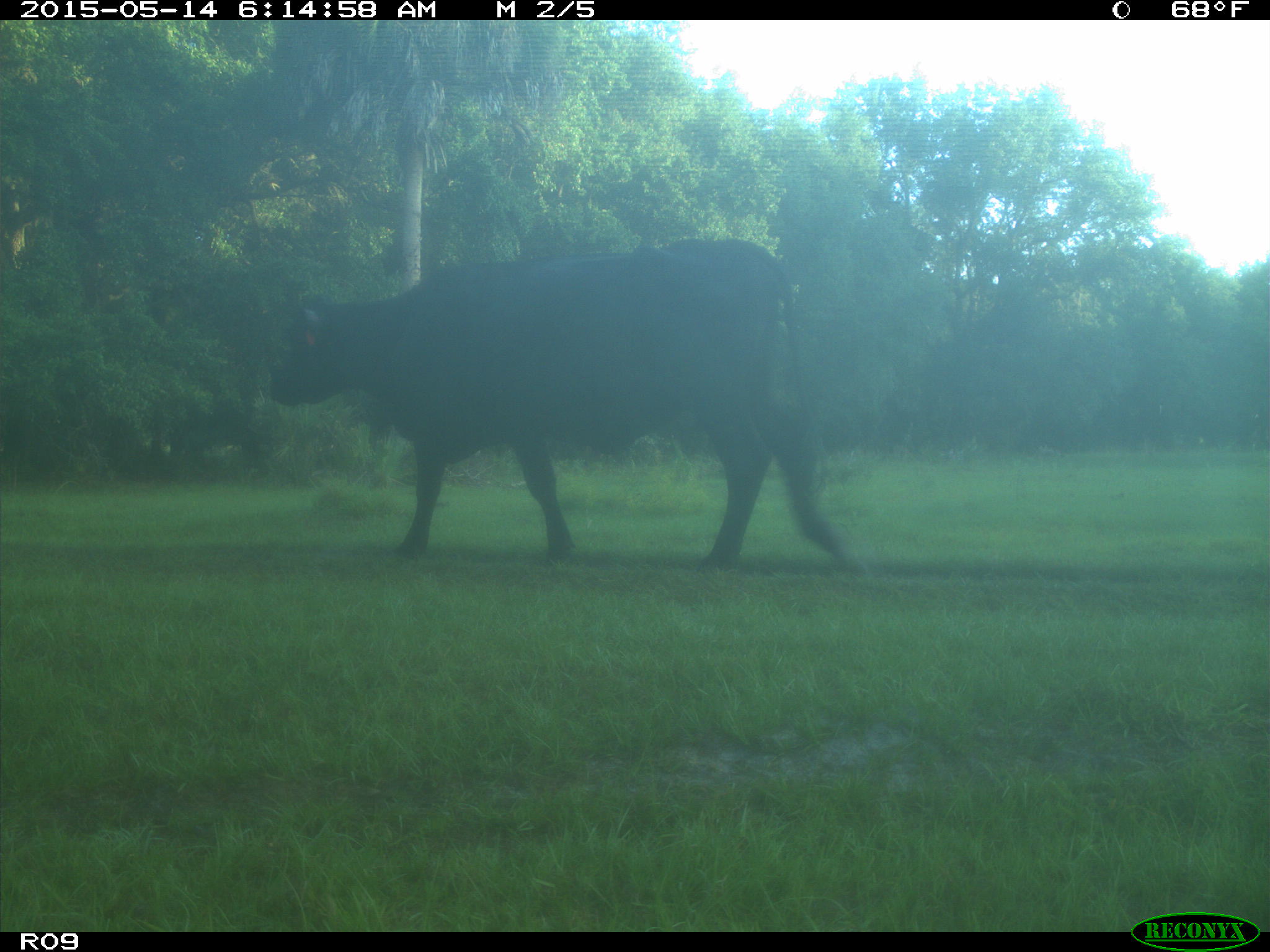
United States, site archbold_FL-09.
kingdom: Animalia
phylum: Chordata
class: Mammalia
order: Artiodactyla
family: Bovidae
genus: Bos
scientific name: Bos taurus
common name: domestic cow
Bos taurus (domestic cow).